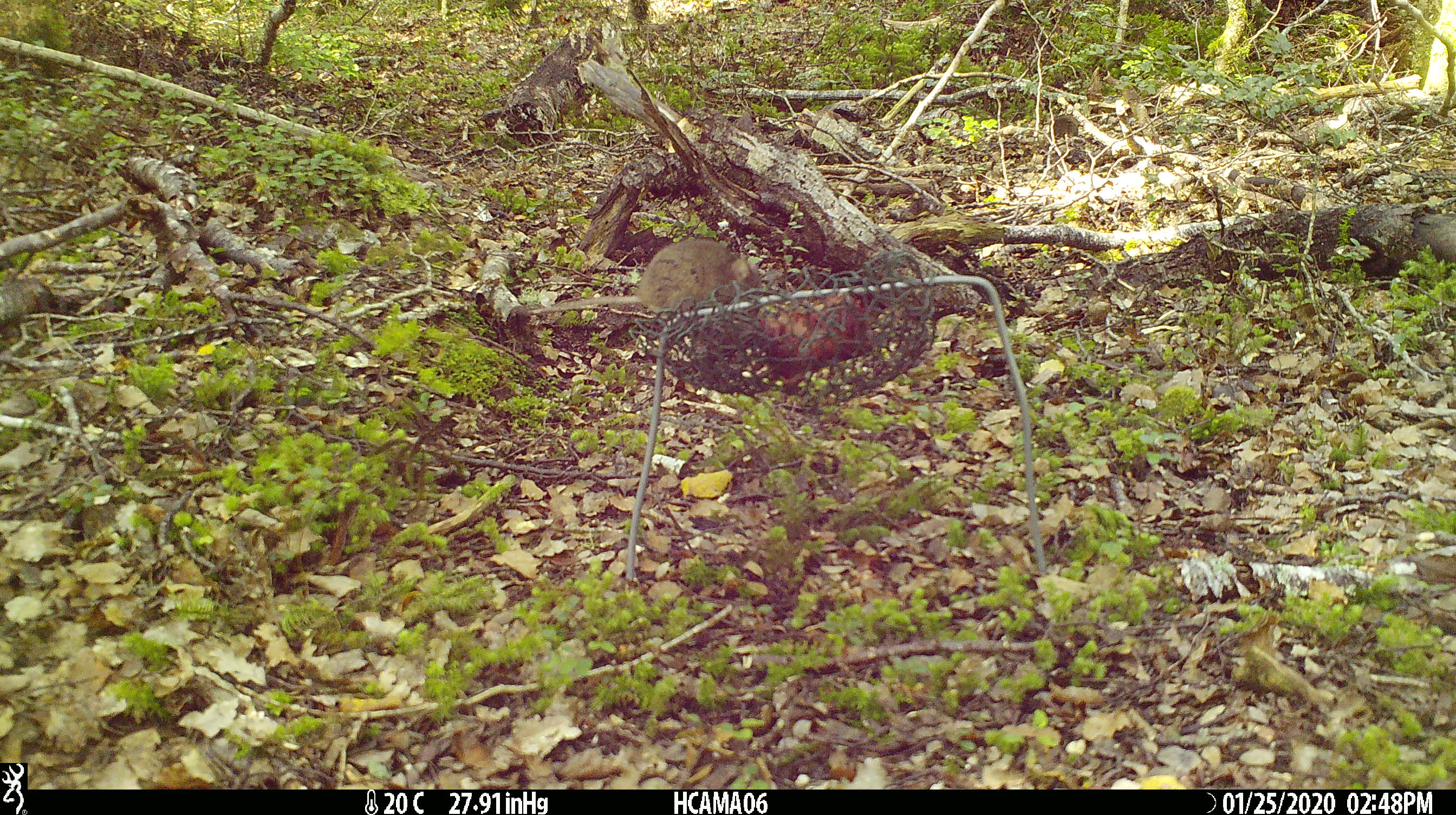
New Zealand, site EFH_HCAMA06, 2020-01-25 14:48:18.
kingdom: Animalia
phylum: Chordata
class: Mammalia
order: Rodentia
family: Muridae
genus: Mus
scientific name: Mus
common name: mouse